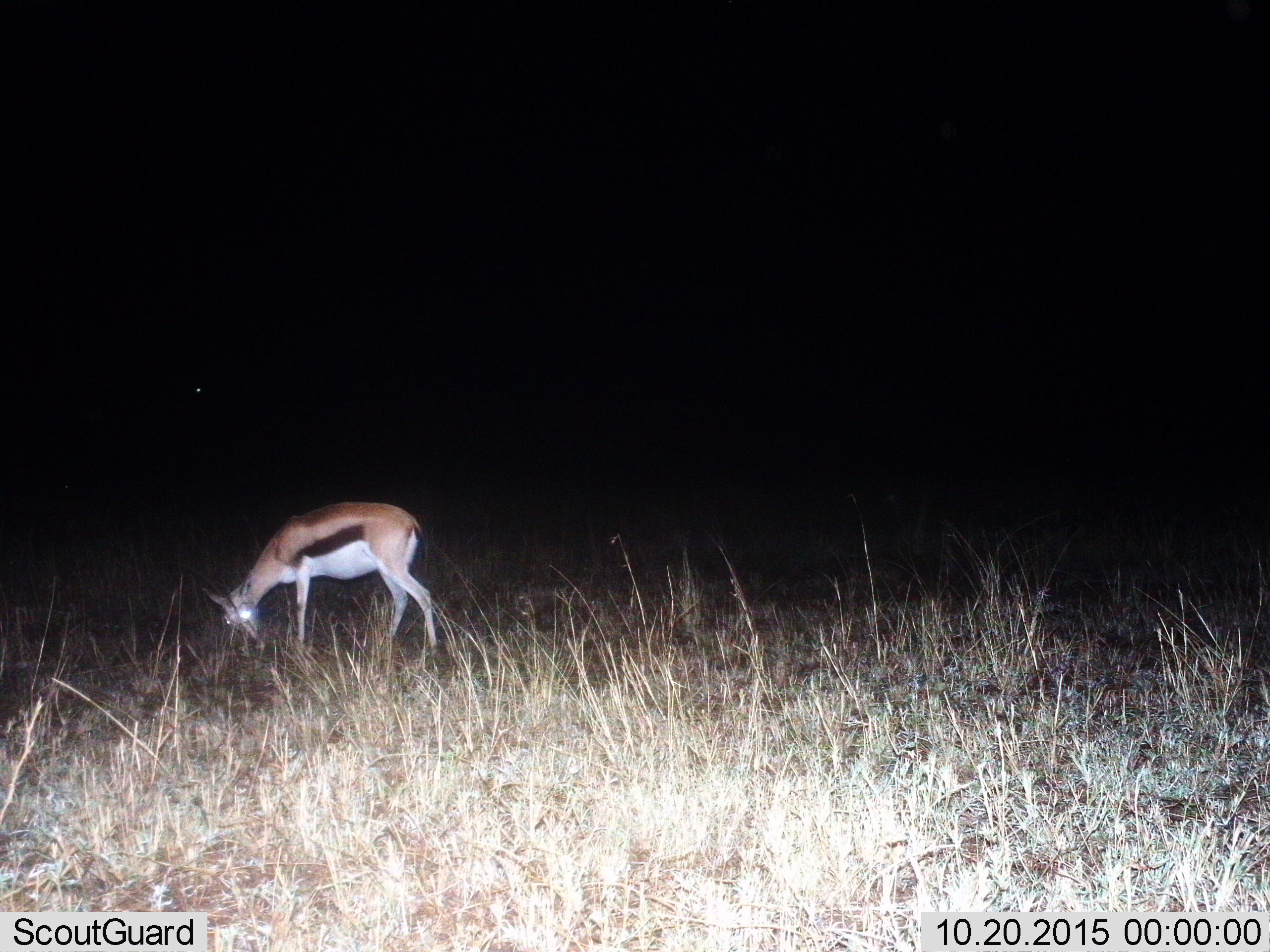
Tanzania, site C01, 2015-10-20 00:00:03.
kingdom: Animalia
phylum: Chordata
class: Mammalia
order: Artiodactyla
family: Bovidae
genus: Eudorcas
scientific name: Eudorcas thomsonii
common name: thomson's gazelle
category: gazellethomsons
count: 1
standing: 21%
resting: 0%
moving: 0%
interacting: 0%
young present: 0%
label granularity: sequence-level